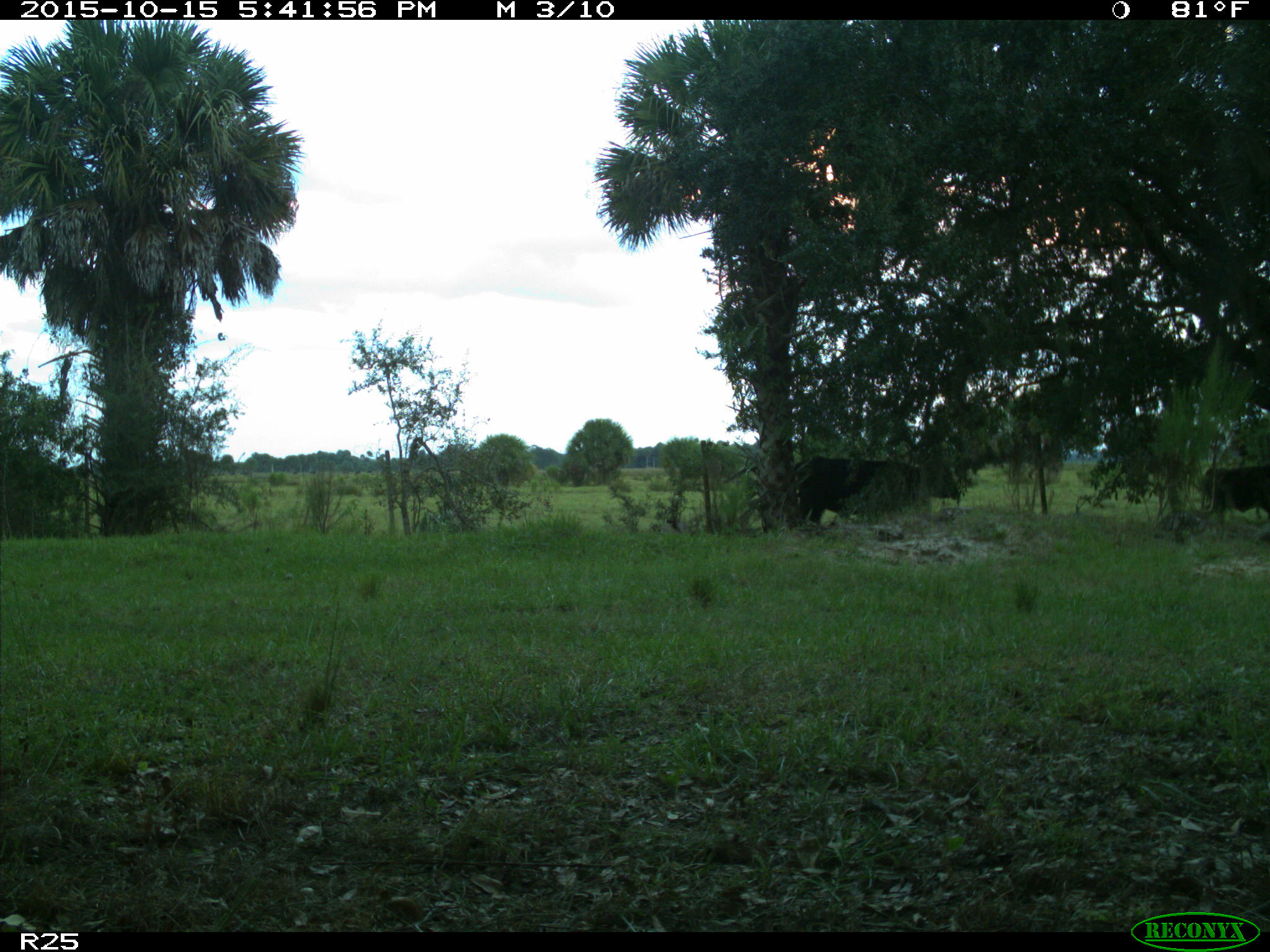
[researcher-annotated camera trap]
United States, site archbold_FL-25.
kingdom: Animalia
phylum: Chordata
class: Mammalia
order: Artiodactyla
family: Bovidae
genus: Bos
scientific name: Bos taurus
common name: domestic cow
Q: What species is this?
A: Bos taurus (domestic cow).